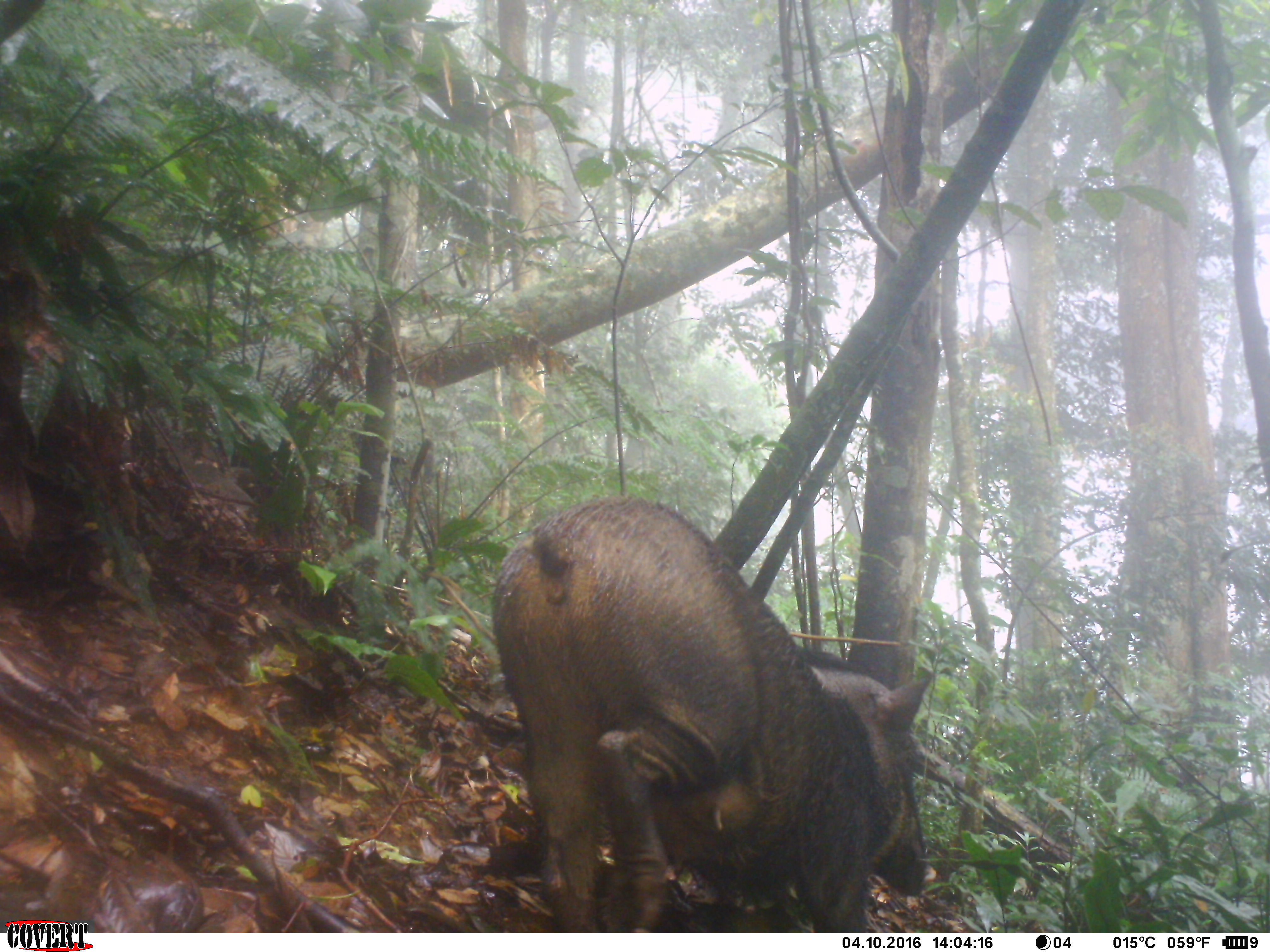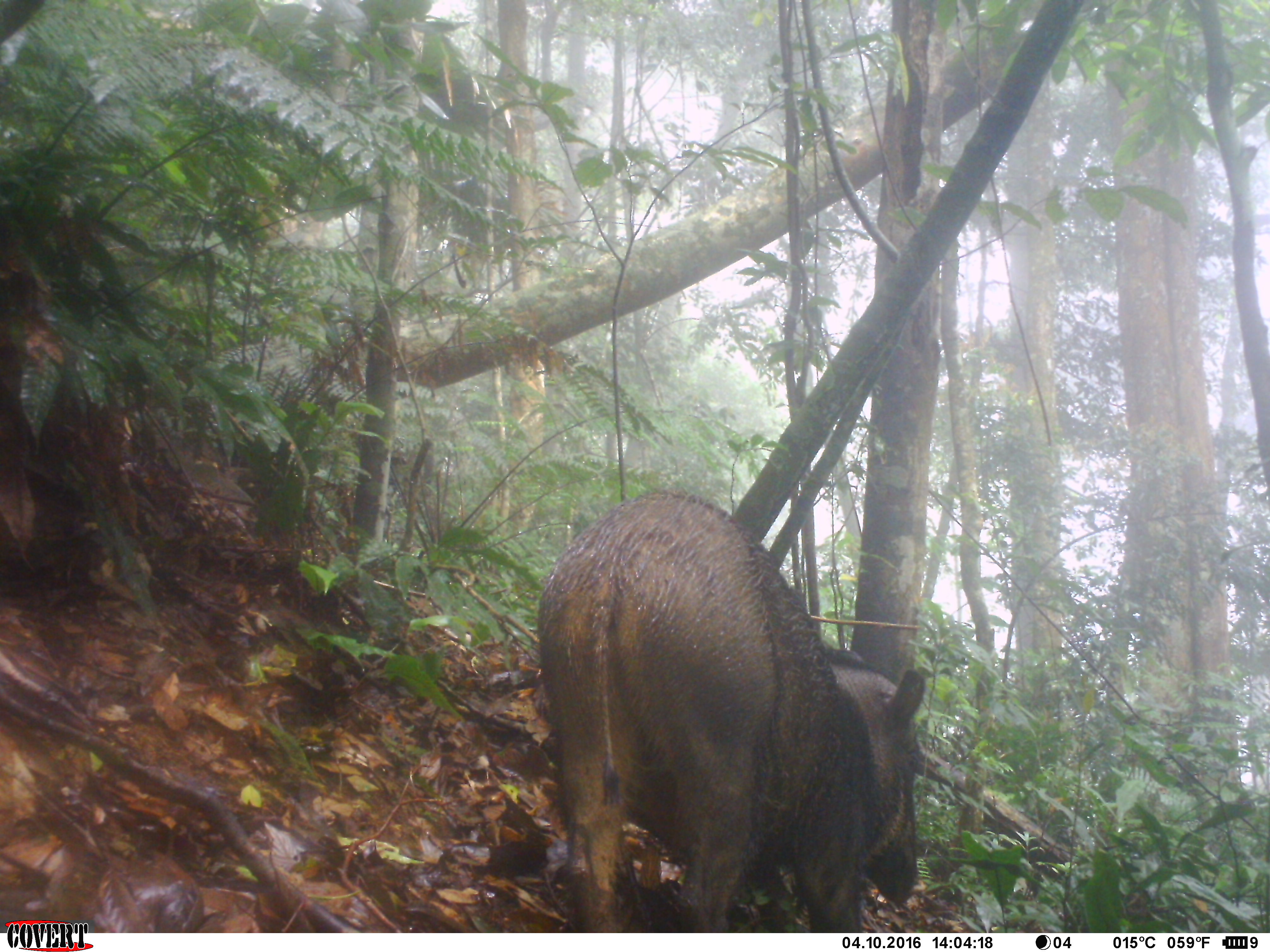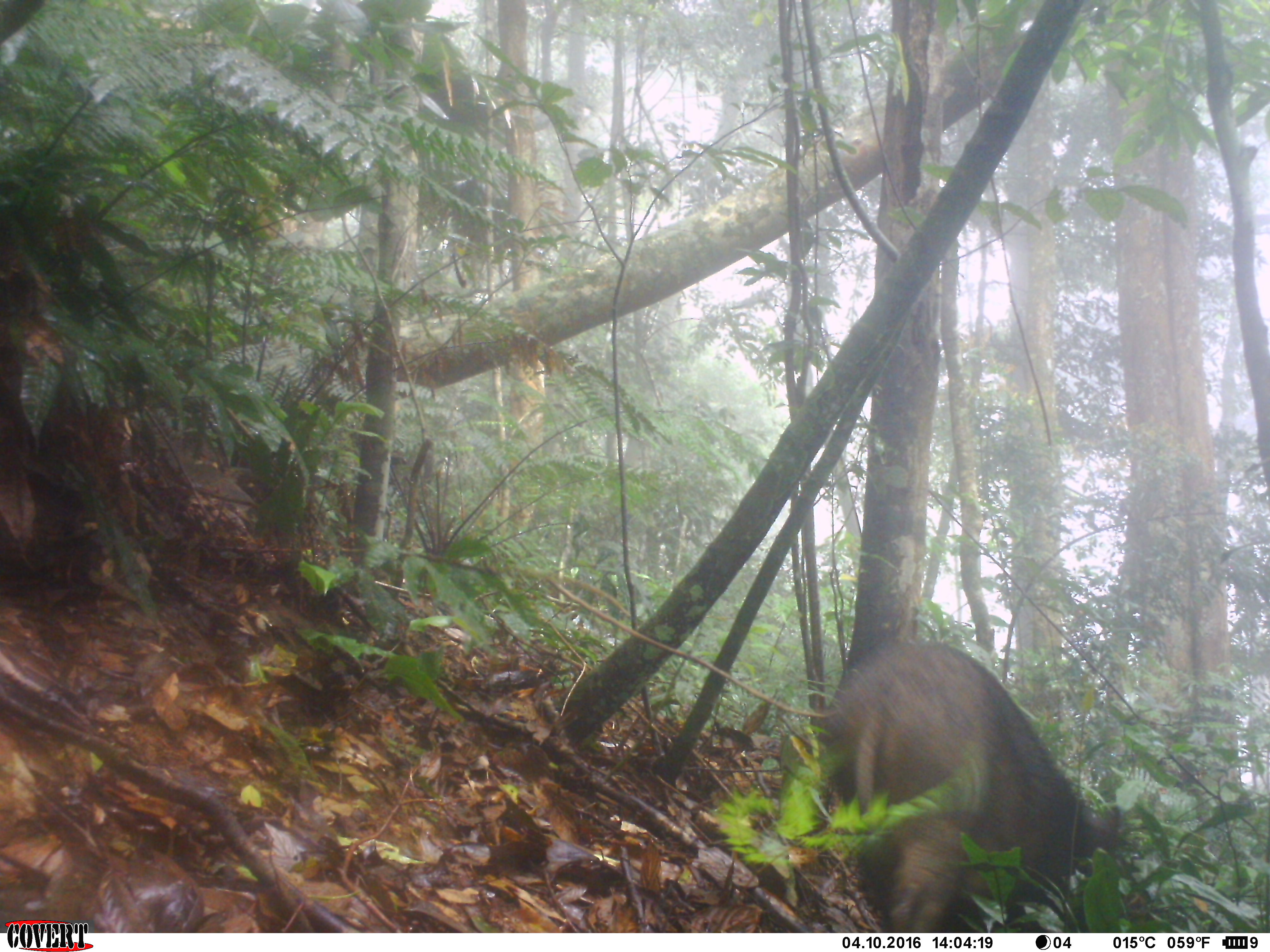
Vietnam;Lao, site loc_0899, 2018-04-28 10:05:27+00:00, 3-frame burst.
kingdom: Animalia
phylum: Chordata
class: Mammalia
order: Artiodactyla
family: Suidae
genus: Sus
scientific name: Sus scrofa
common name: eurasian wild pig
Eurasian wild pig (Sus scrofa). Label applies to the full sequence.